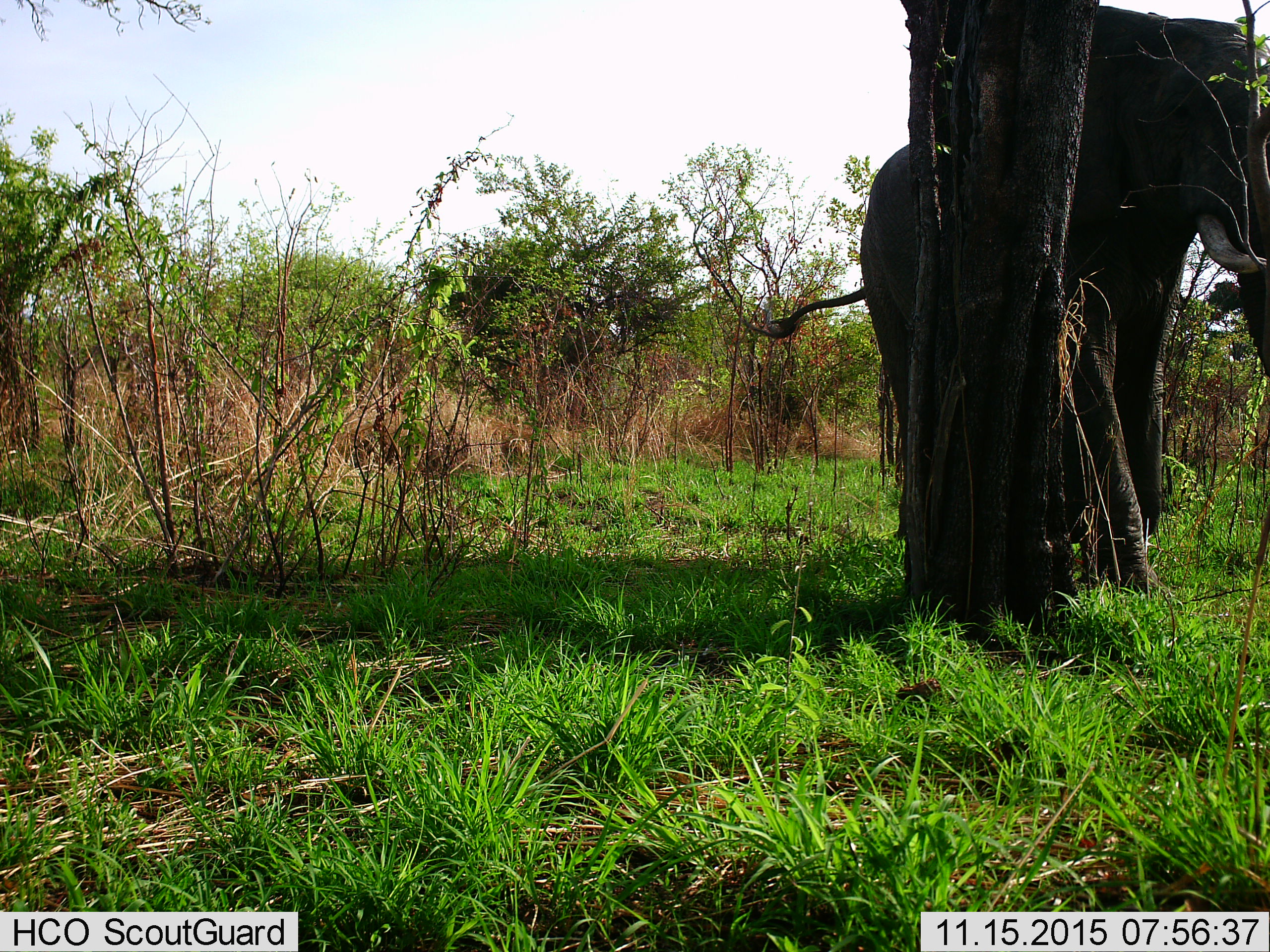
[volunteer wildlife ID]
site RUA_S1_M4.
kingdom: Animalia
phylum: Chordata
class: Mammalia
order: Proboscidea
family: Elephantidae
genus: Loxodonta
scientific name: Loxodonta africana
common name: african bush elephant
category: elephant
Elephant (african bush elephant) (Loxodonta africana), count 1. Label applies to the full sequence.